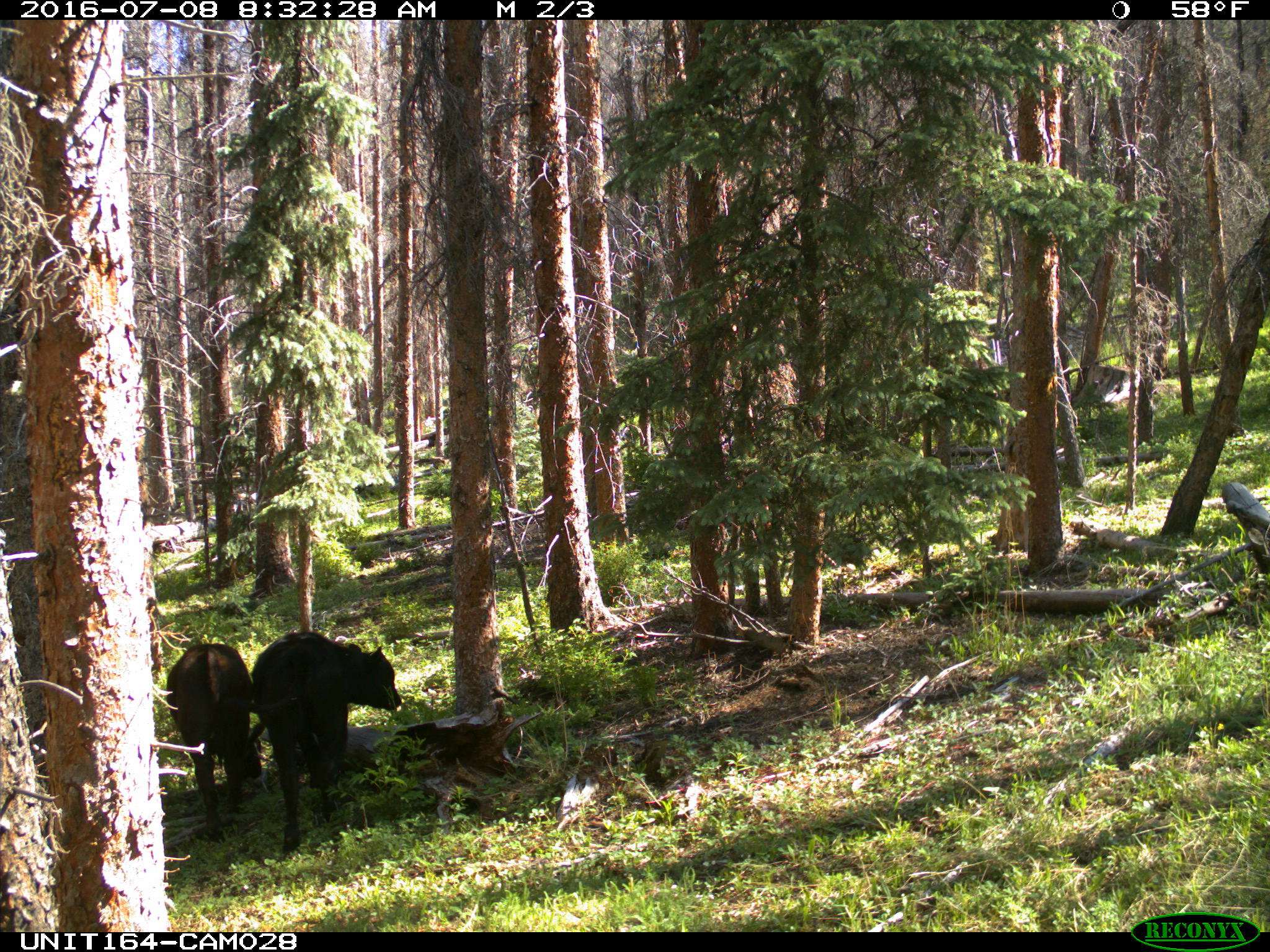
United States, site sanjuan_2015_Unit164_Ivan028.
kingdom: Animalia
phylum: Chordata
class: Mammalia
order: Artiodactyla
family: Bovidae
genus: Bos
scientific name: Bos taurus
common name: domestic cow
Bos taurus (domestic cow).